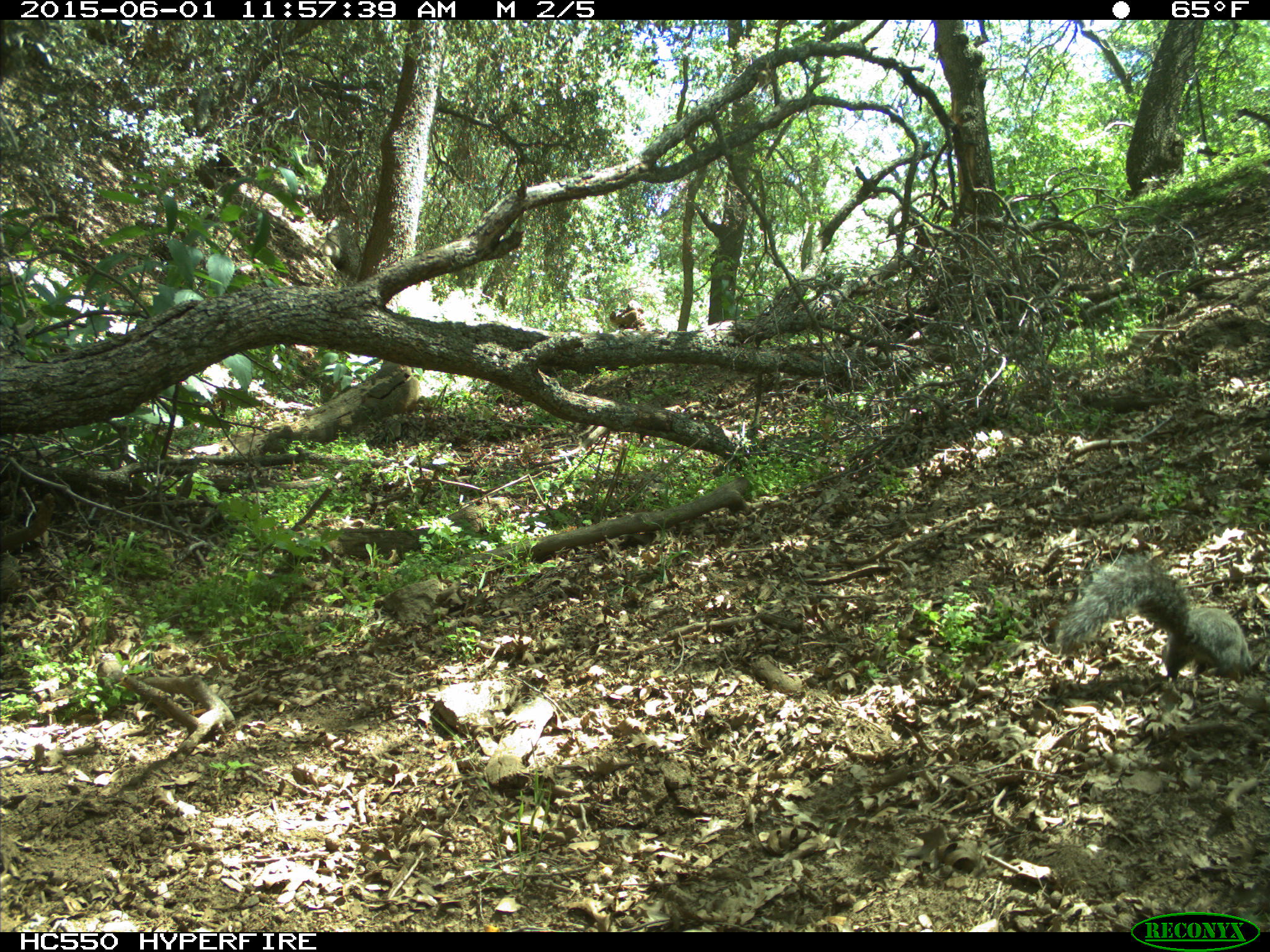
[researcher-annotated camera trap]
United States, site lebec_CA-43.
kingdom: Animalia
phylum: Chordata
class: Mammalia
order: Rodentia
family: Sciuridae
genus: Sciurus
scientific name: Sciurus carolinensis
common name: eastern gray squirrel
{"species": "Sciurus carolinensis (eastern gray squirrel)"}